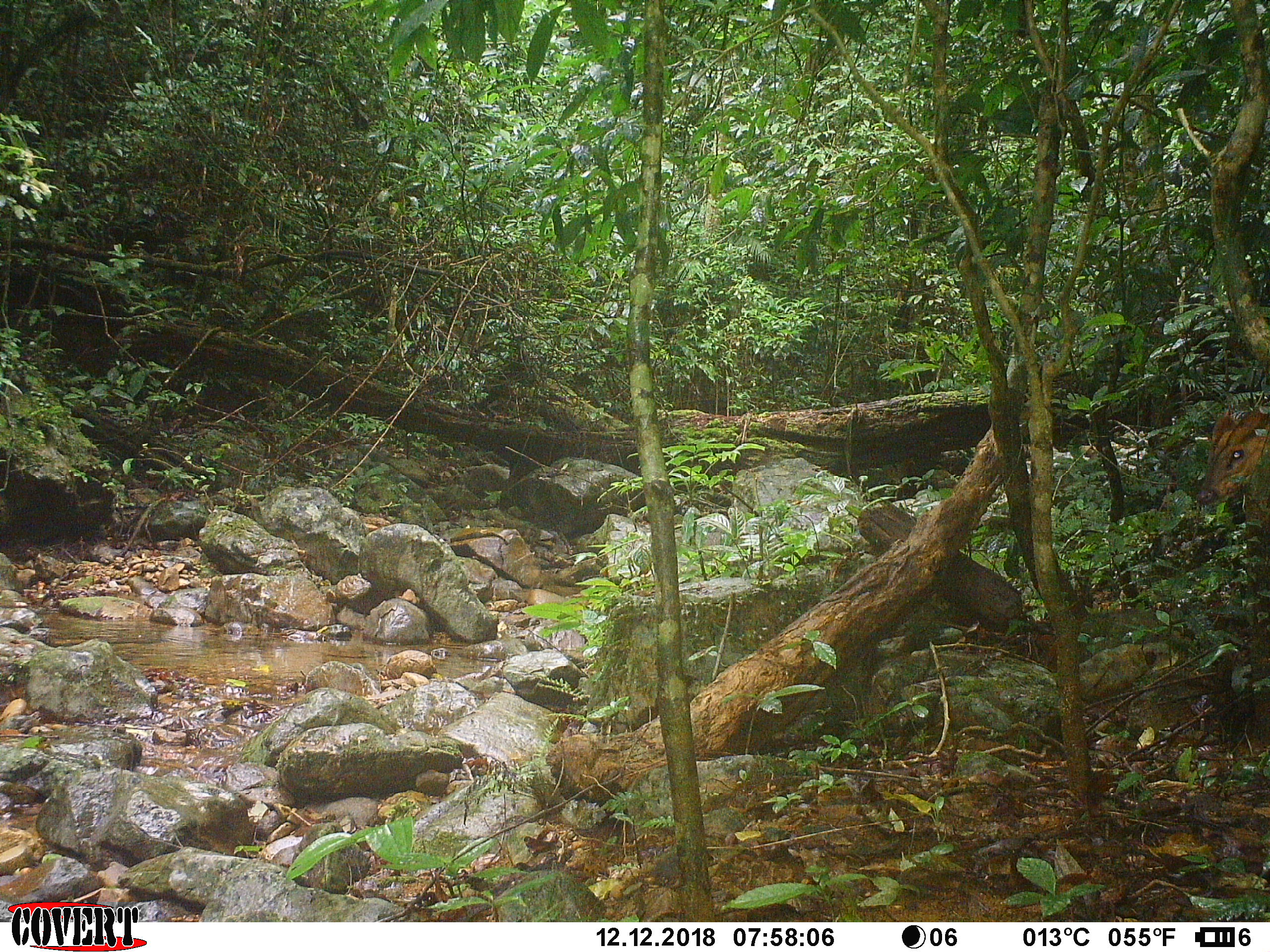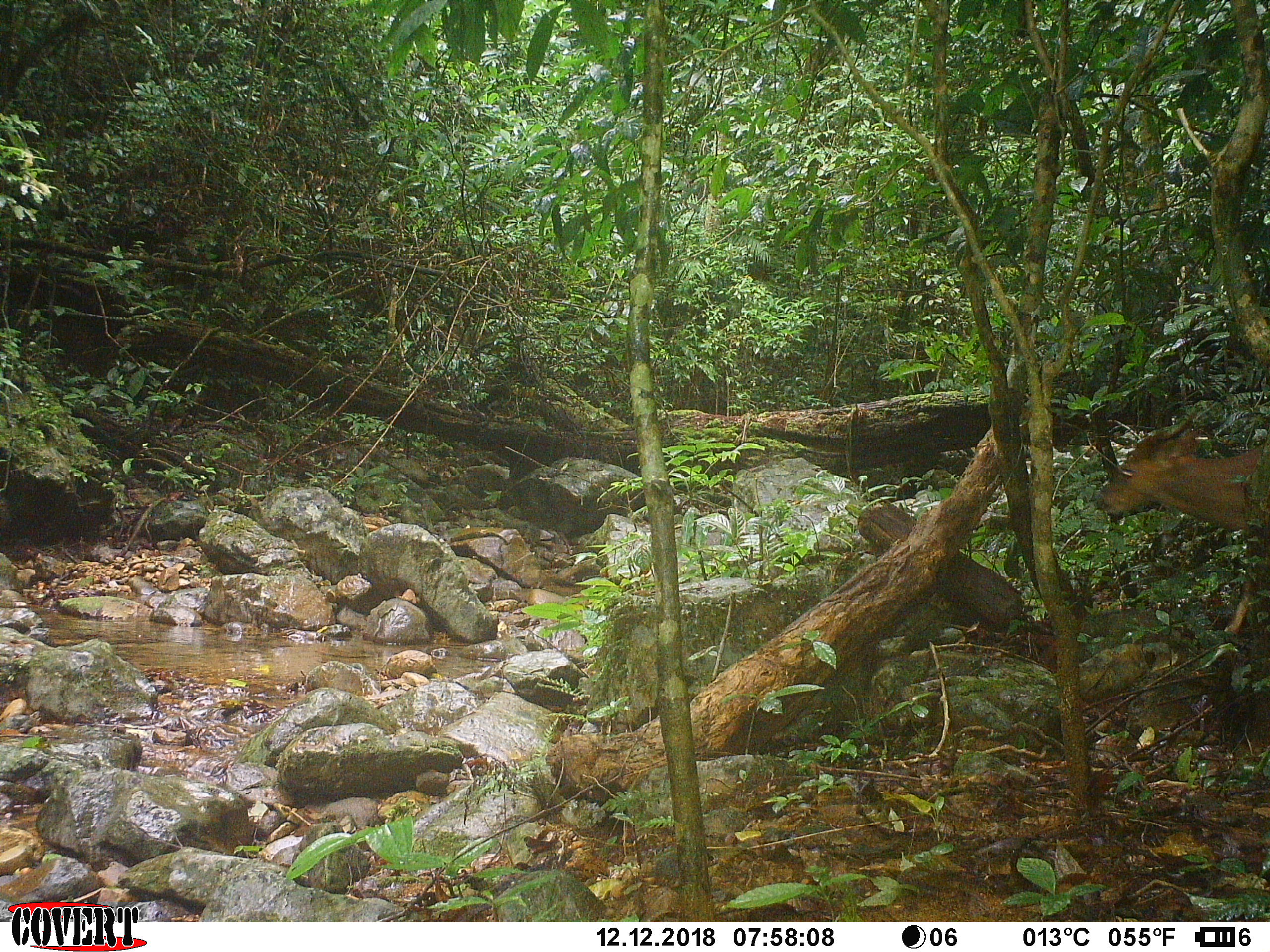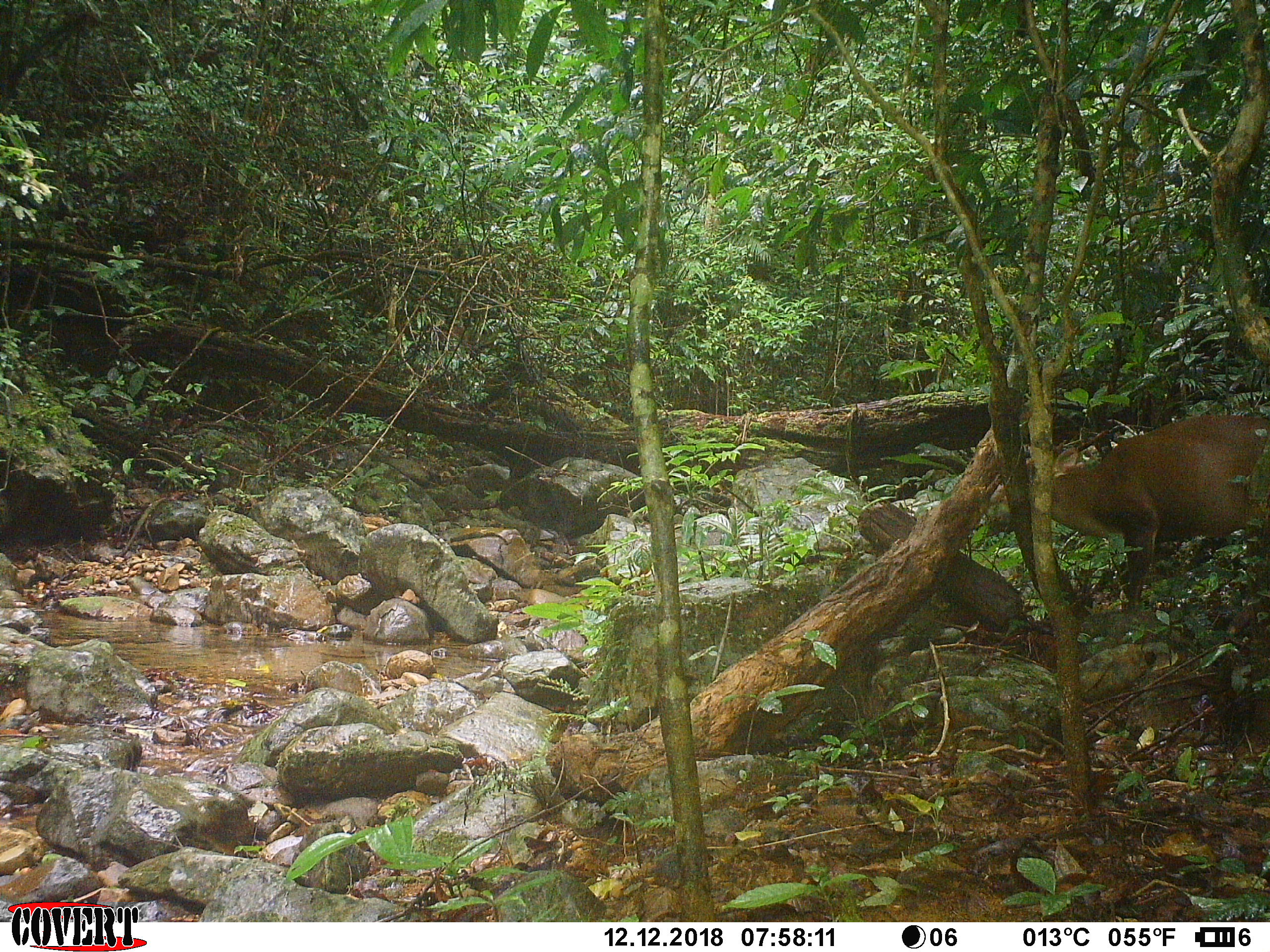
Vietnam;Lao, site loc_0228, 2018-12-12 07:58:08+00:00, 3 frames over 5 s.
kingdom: Animalia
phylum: Chordata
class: Mammalia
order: Artiodactyla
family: Cervidae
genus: Muntiacus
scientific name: Muntiacus vuquangensis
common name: large-antlered muntjac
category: large antlered muntjac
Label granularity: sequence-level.